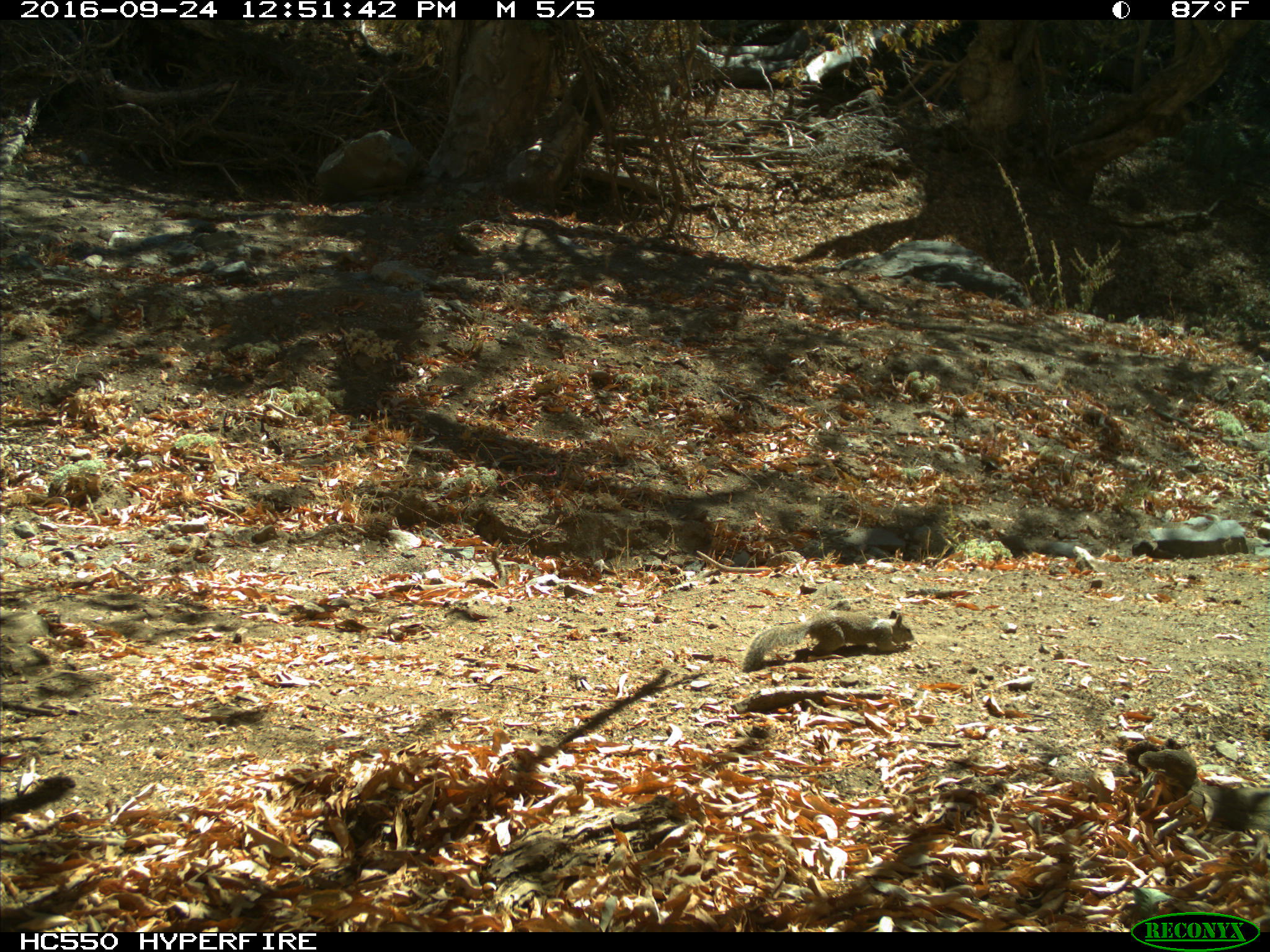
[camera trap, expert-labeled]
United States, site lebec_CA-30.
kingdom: Animalia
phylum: Chordata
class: Mammalia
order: Rodentia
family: Sciuridae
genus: Otospermophilus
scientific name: Otospermophilus beecheyi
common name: california ground squirrel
Otospermophilus beecheyi (california ground squirrel).